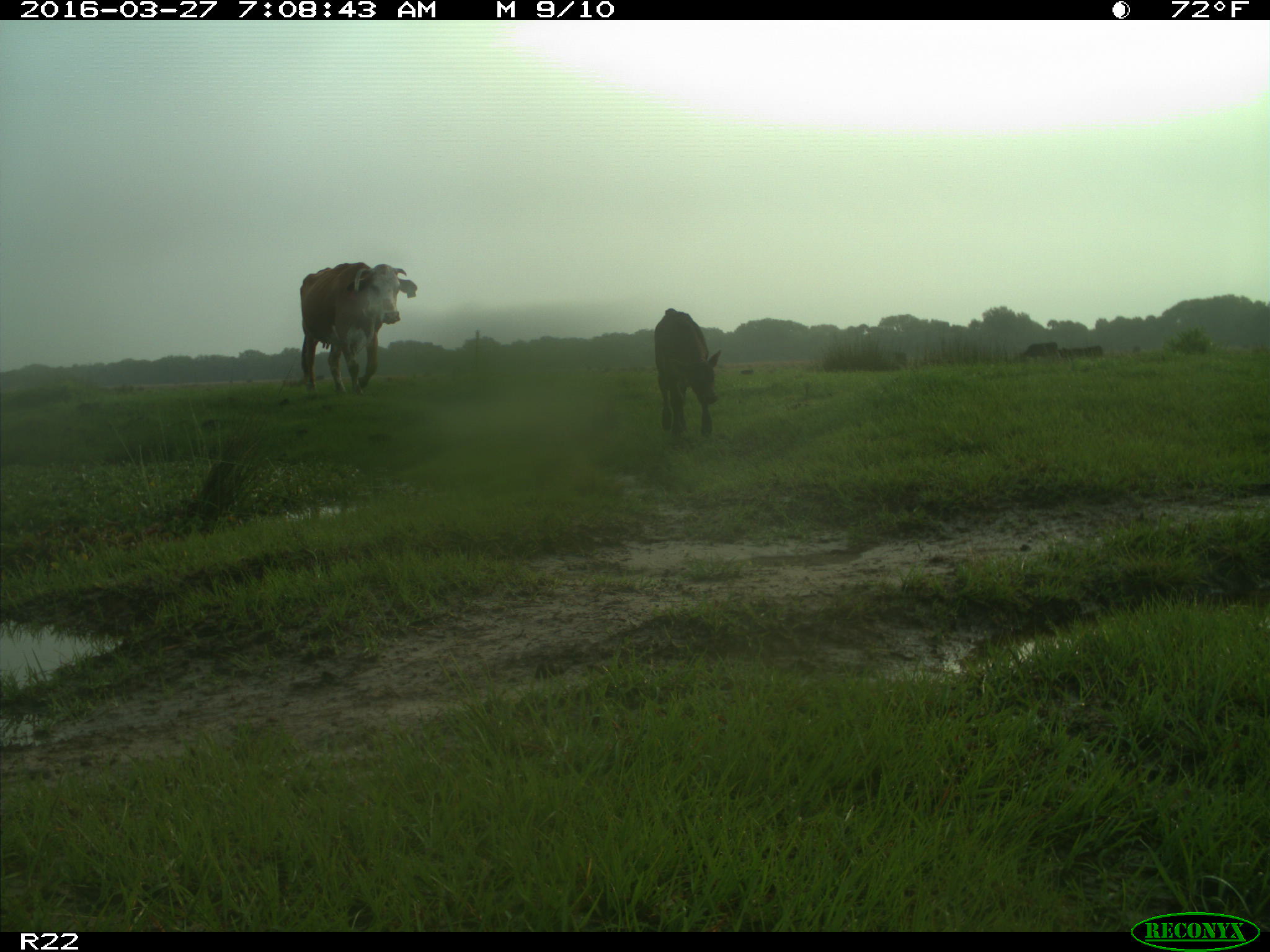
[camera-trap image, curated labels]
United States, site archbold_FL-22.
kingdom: Animalia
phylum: Chordata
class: Mammalia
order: Artiodactyla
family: Bovidae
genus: Bos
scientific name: Bos taurus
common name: domestic cow